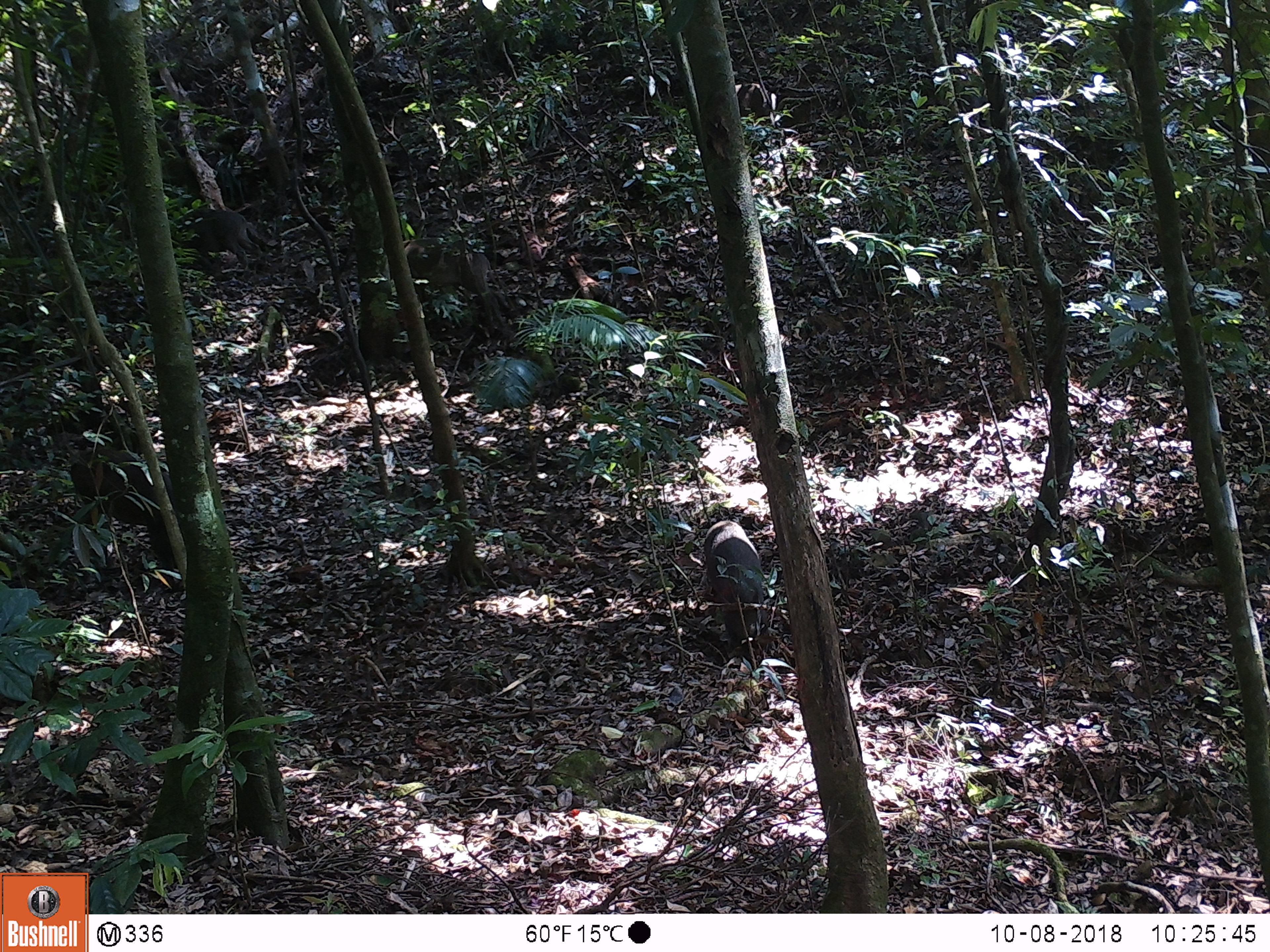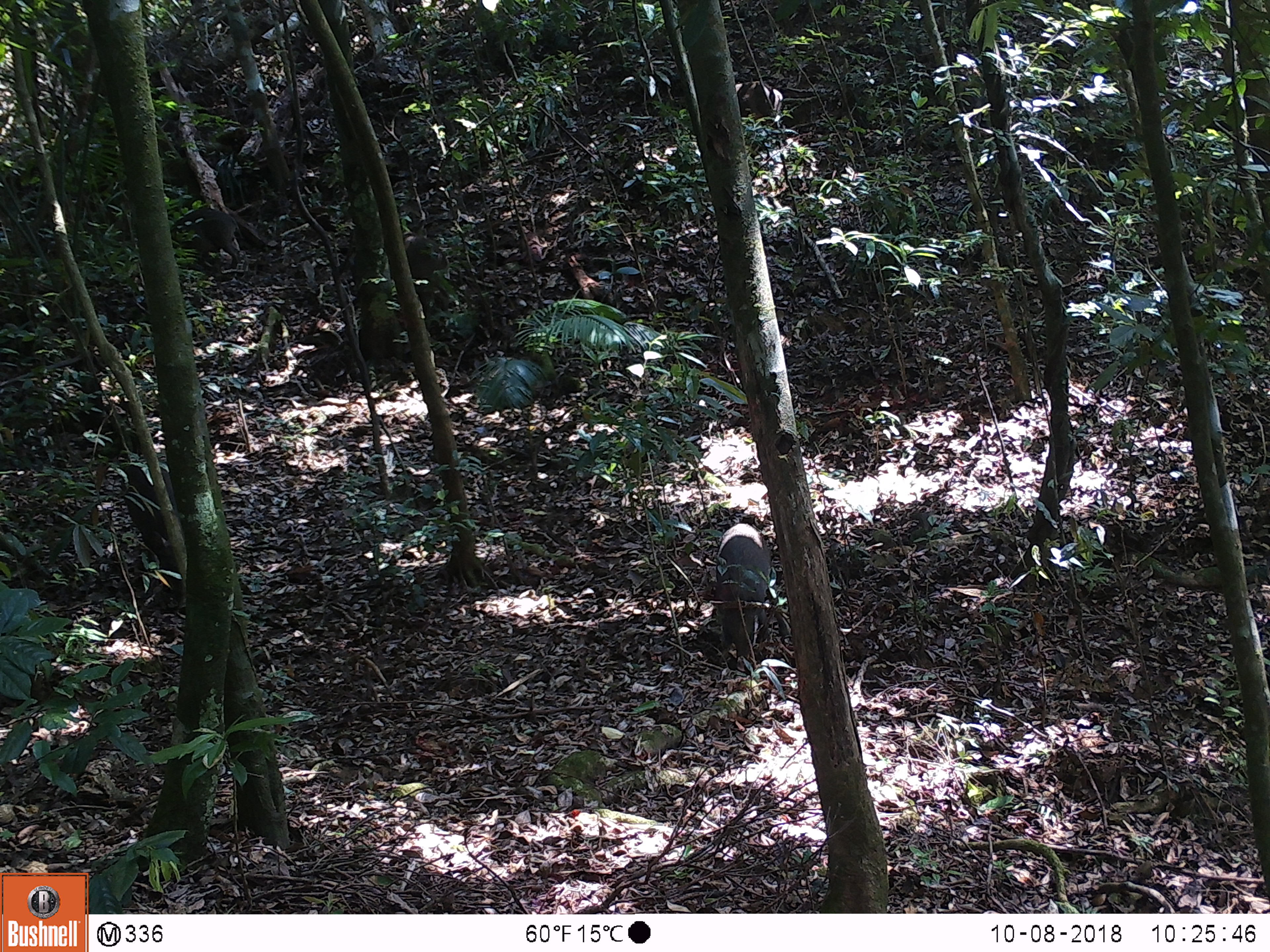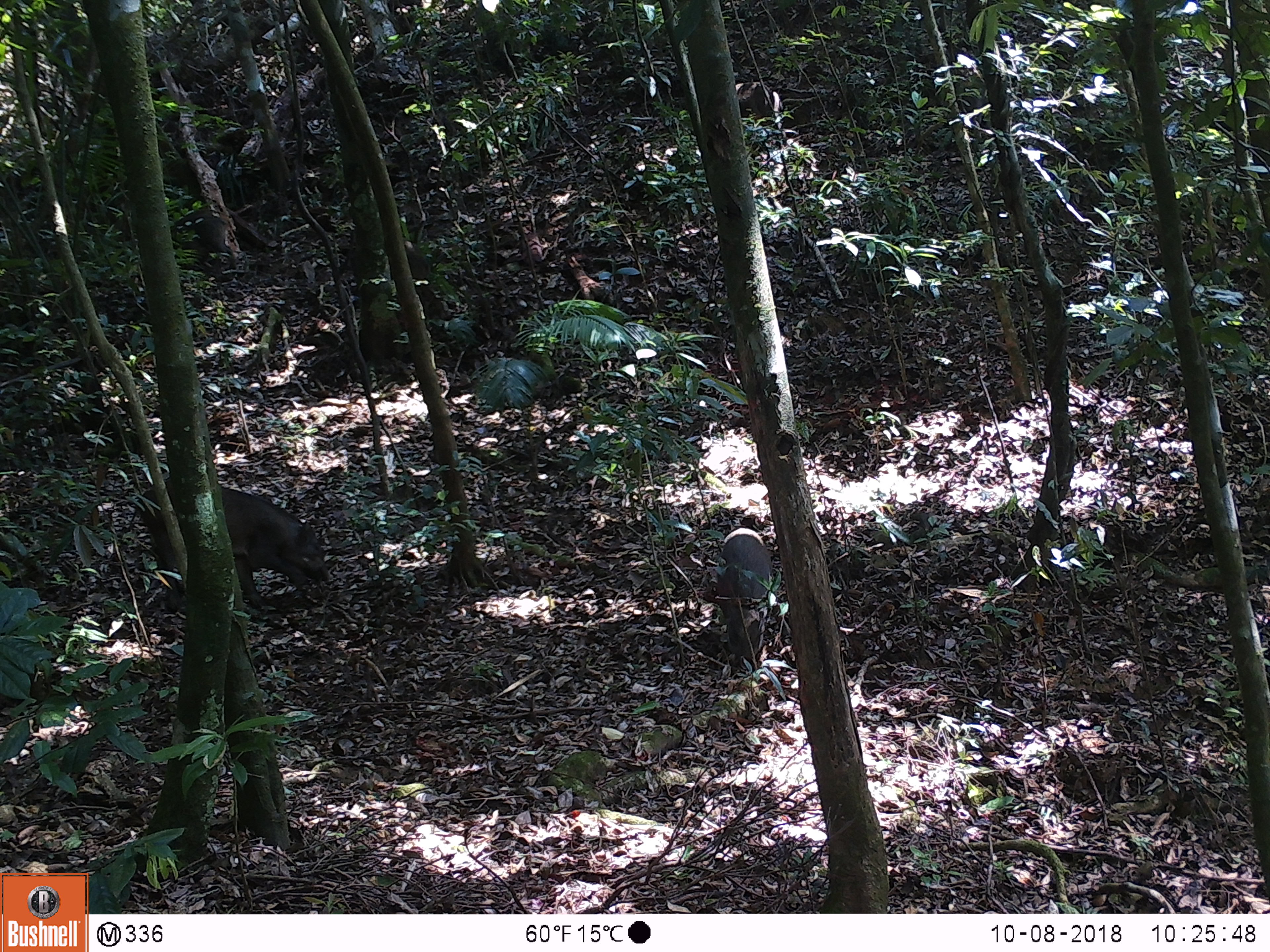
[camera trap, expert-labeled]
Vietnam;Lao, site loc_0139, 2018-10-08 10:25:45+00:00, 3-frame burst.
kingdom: Animalia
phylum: Chordata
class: Mammalia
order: Artiodactyla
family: Suidae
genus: Sus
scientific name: Sus scrofa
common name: eurasian wild pig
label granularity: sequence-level